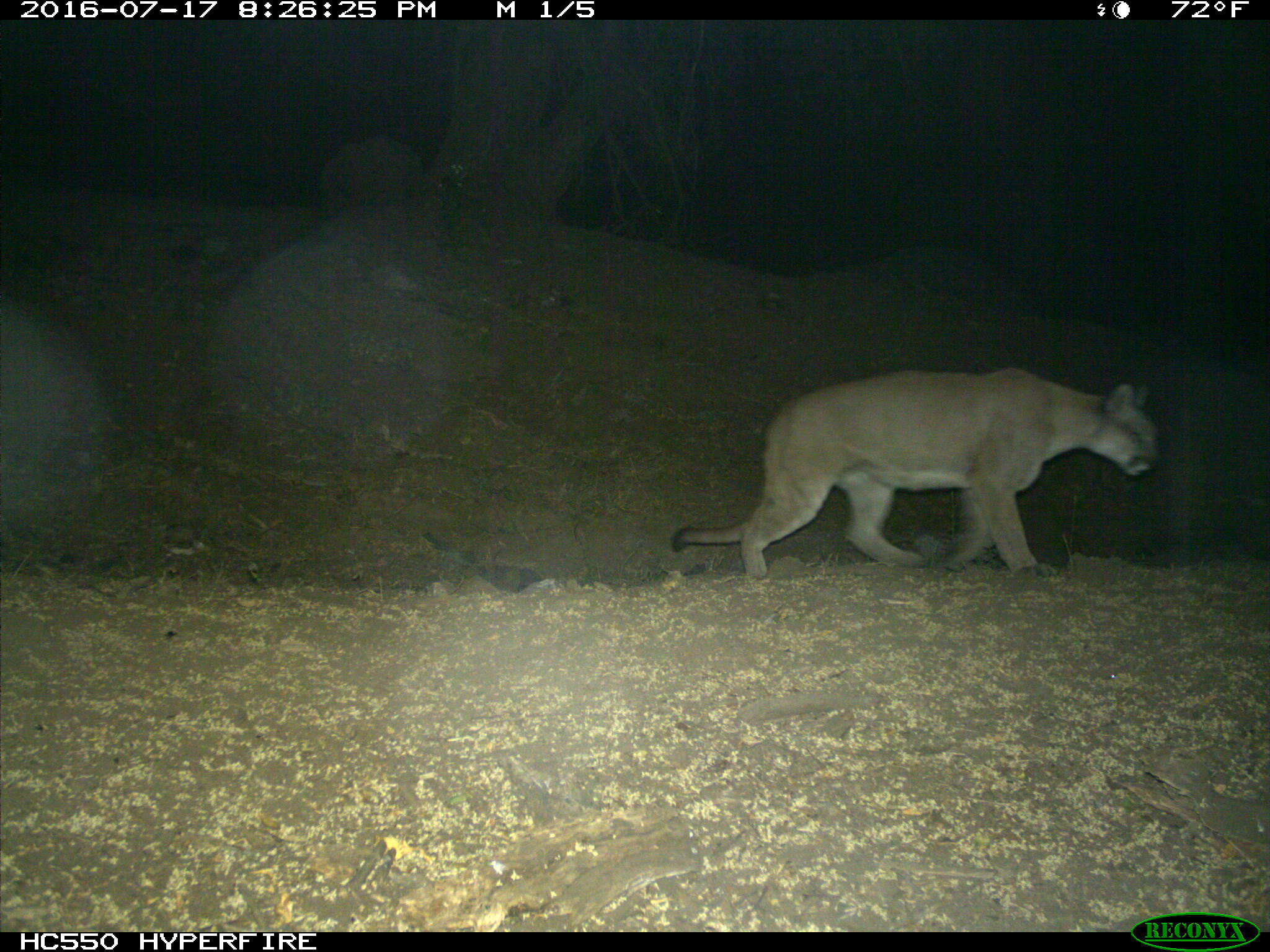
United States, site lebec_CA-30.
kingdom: Animalia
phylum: Chordata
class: Mammalia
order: Carnivora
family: Felidae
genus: Puma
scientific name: Puma concolor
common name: mountain lion